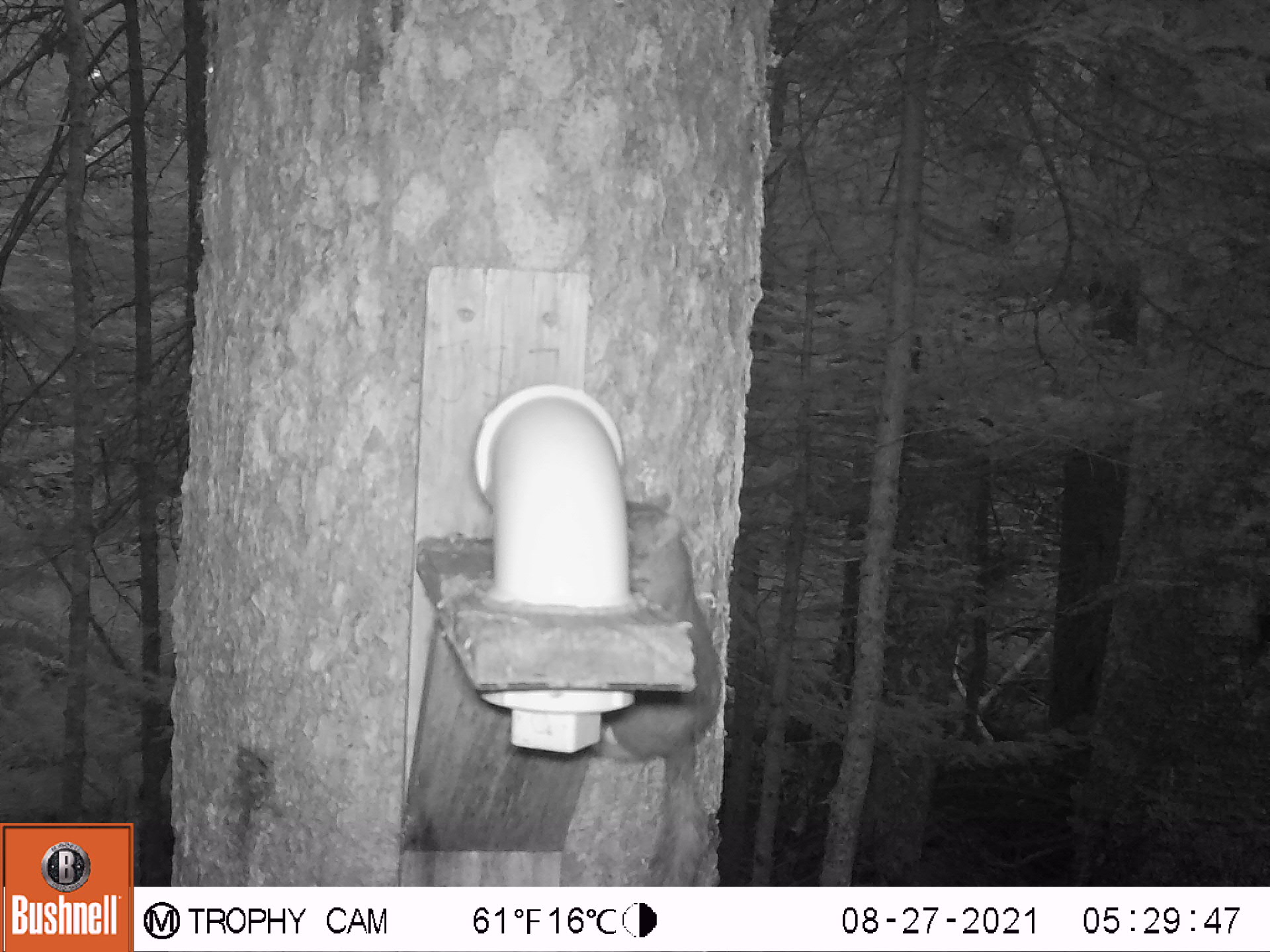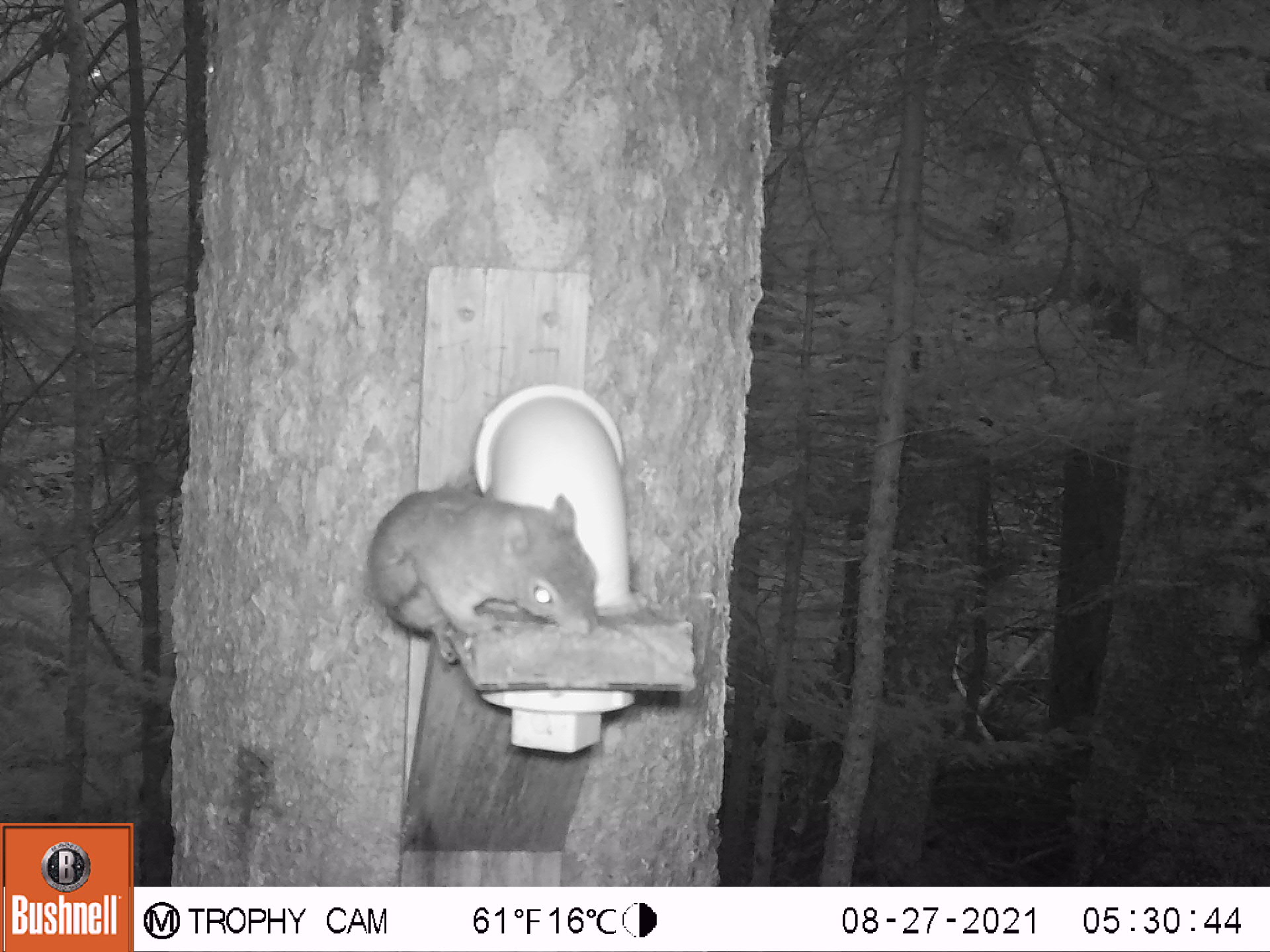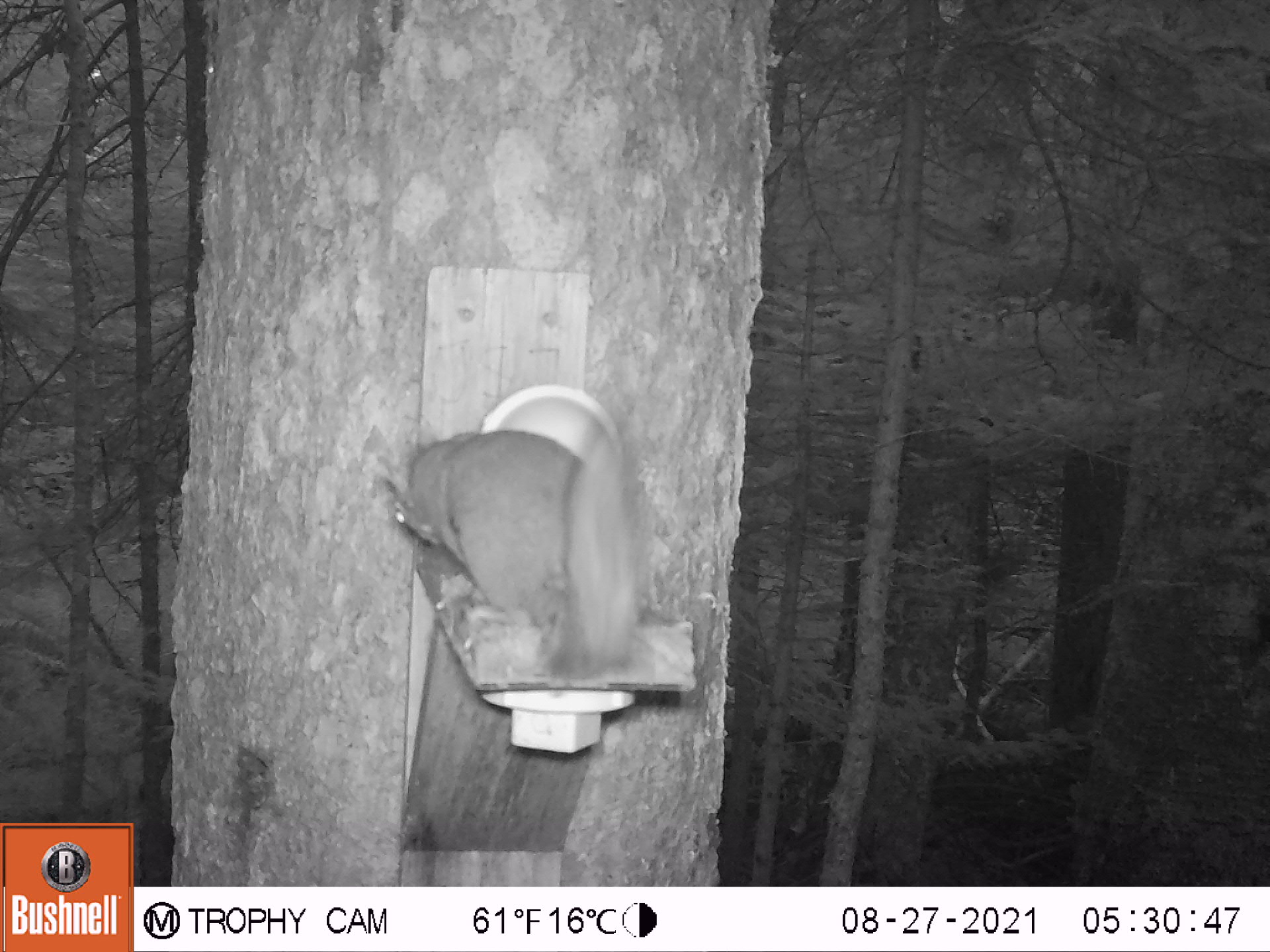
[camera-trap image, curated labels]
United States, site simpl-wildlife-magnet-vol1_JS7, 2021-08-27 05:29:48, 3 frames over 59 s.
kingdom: Animalia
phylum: Chordata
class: Mammalia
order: Rodentia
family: Sciuridae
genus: Tamiasciurus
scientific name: Tamiasciurus hudsonicus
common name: red squirrel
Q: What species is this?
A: Red squirrel (Tamiasciurus hudsonicus).